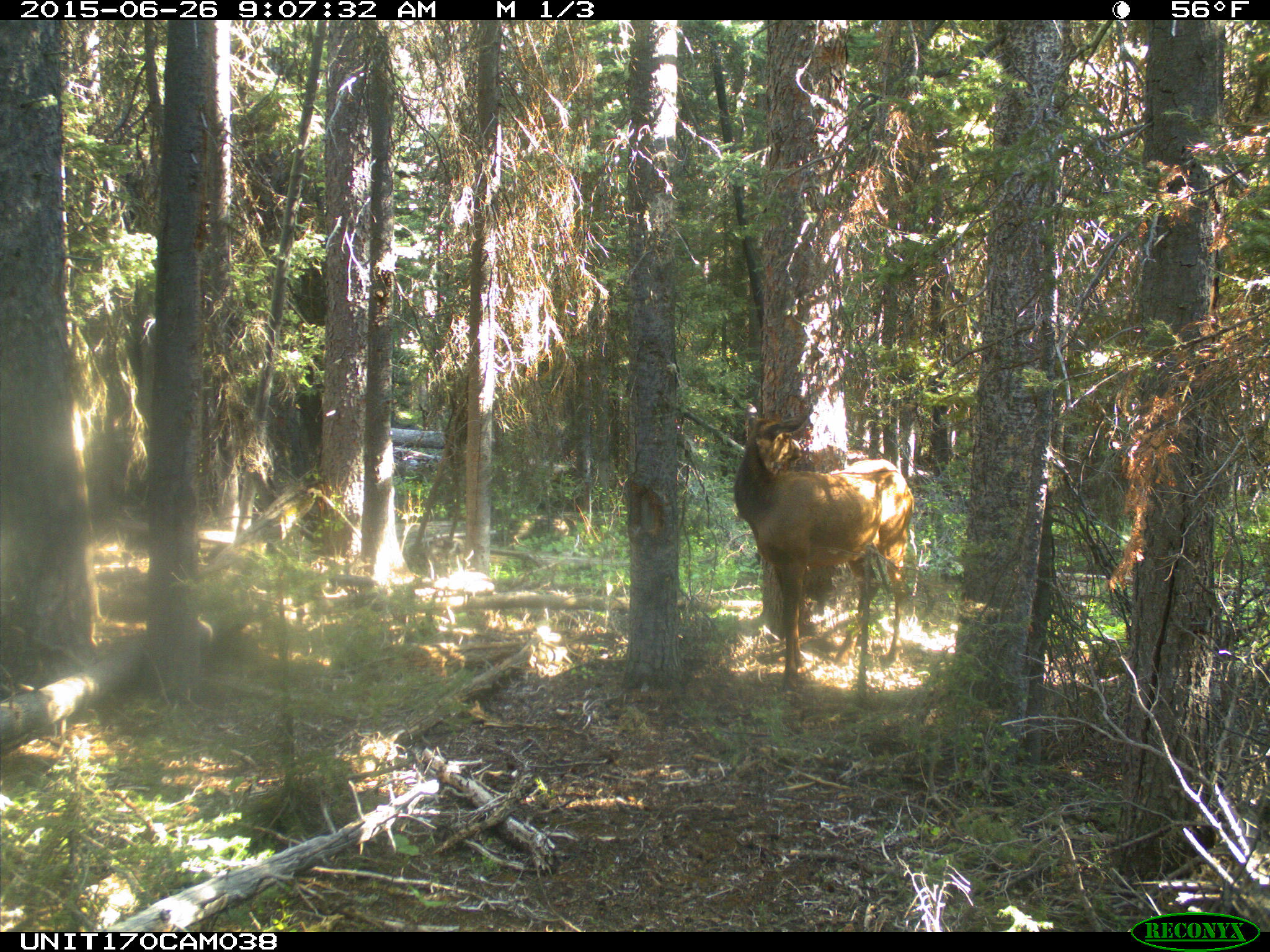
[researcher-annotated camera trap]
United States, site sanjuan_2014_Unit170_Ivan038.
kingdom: Animalia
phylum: Chordata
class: Mammalia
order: Artiodactyla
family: Cervidae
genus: Cervus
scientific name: Cervus elaphus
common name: red deer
Cervus elaphus (red deer).